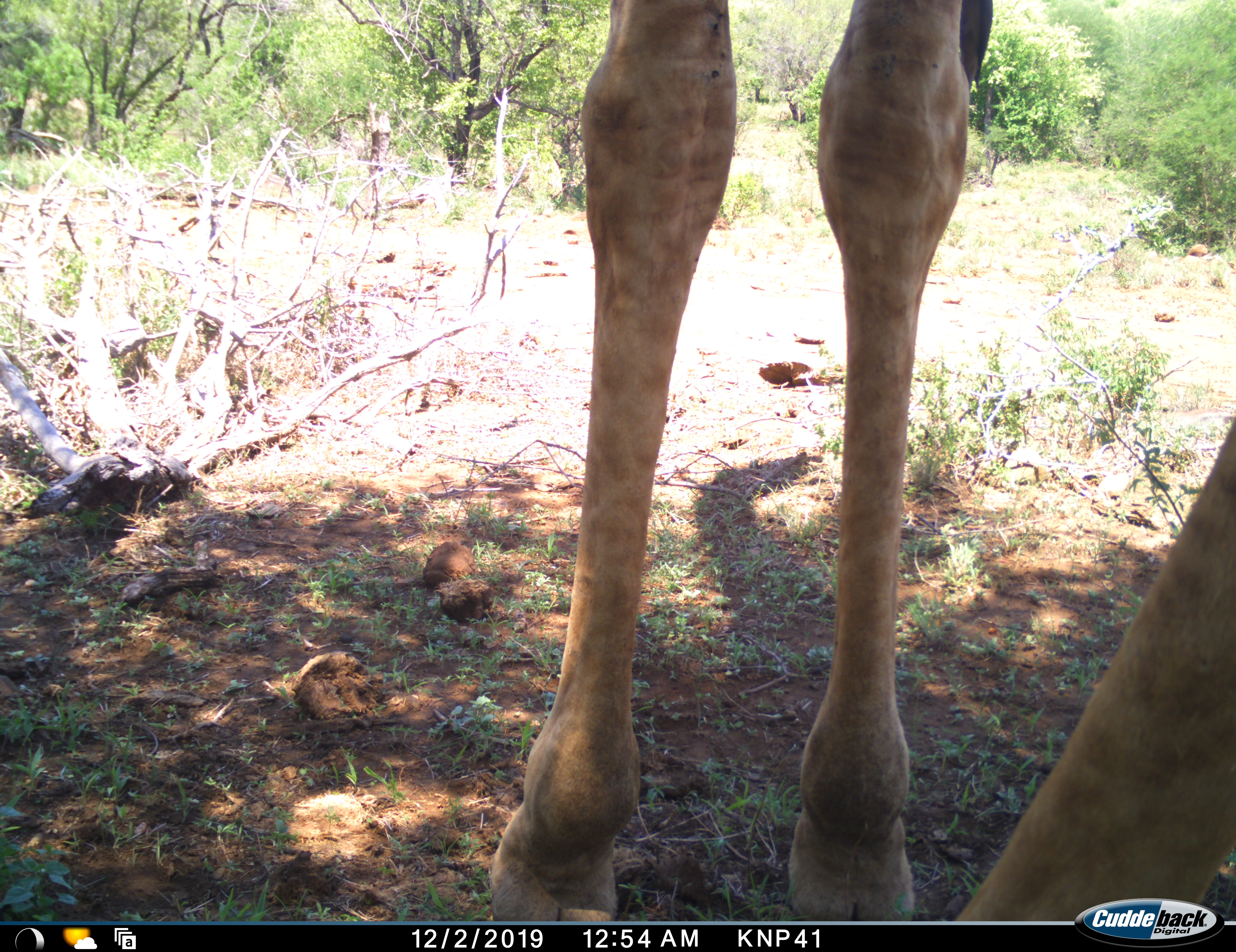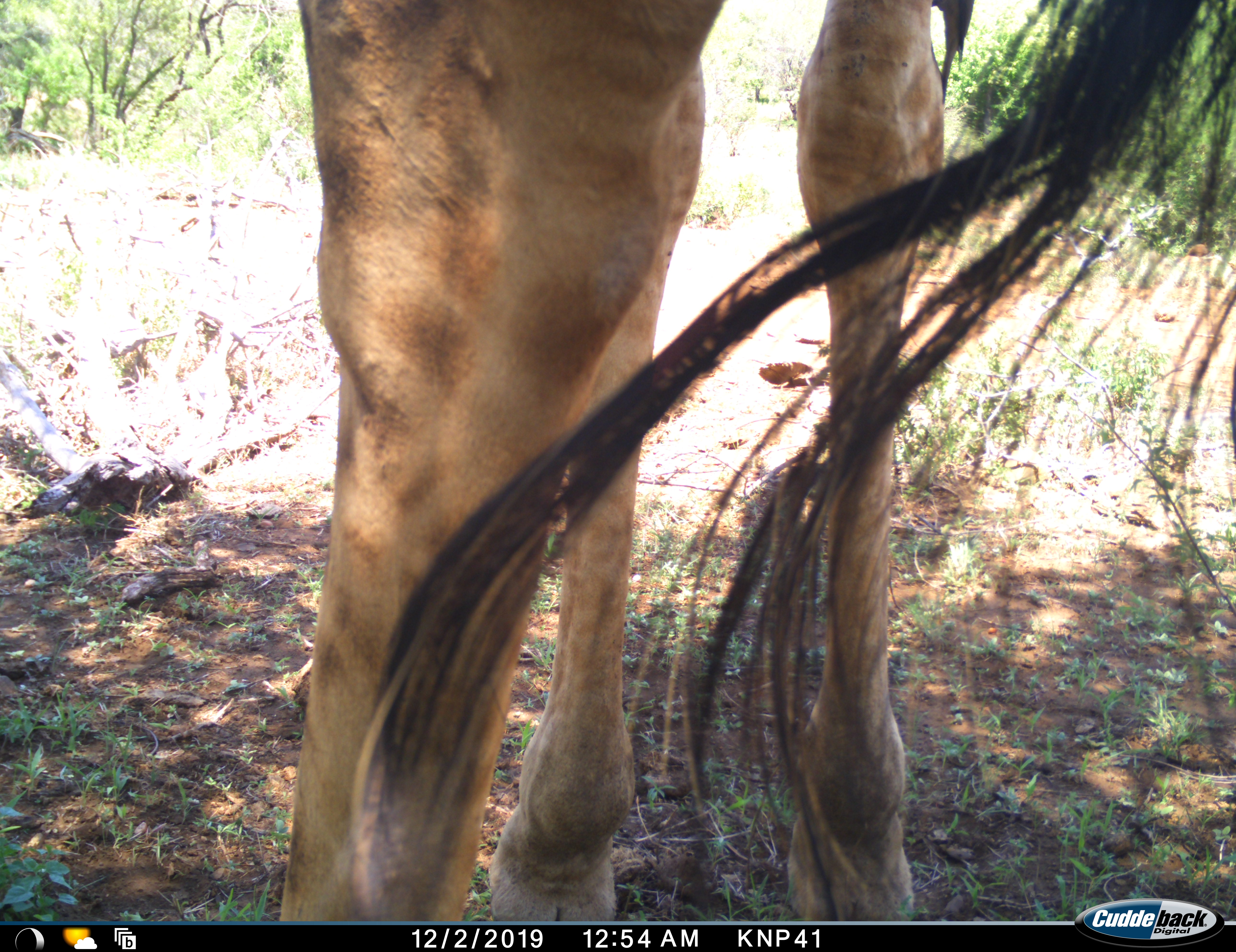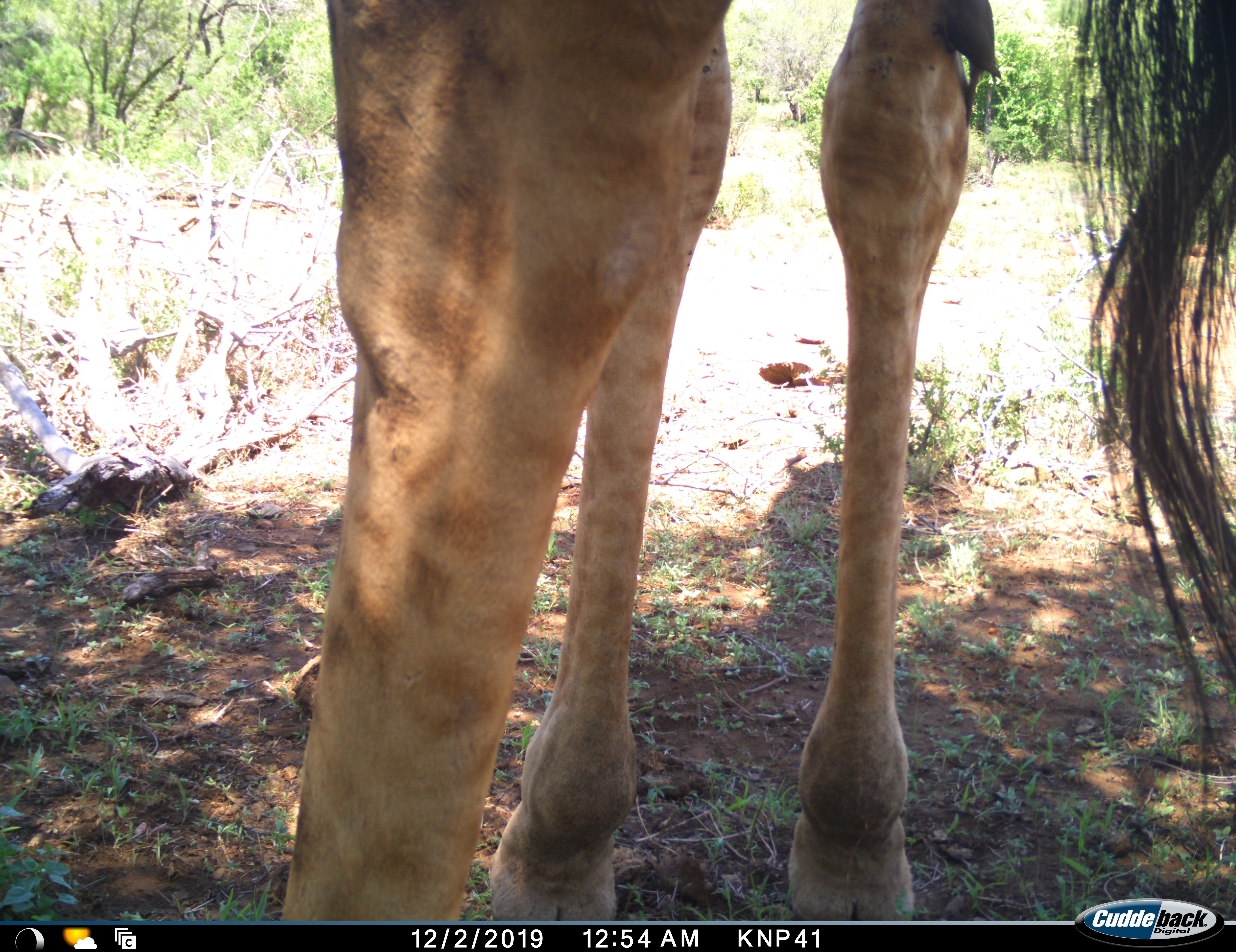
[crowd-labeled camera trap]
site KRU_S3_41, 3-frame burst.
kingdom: Animalia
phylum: Chordata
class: Mammalia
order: Artiodactyla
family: Giraffidae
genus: Giraffa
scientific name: Giraffa camelopardalis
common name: giraffe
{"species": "giraffe (Giraffa camelopardalis)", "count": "1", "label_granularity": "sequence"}